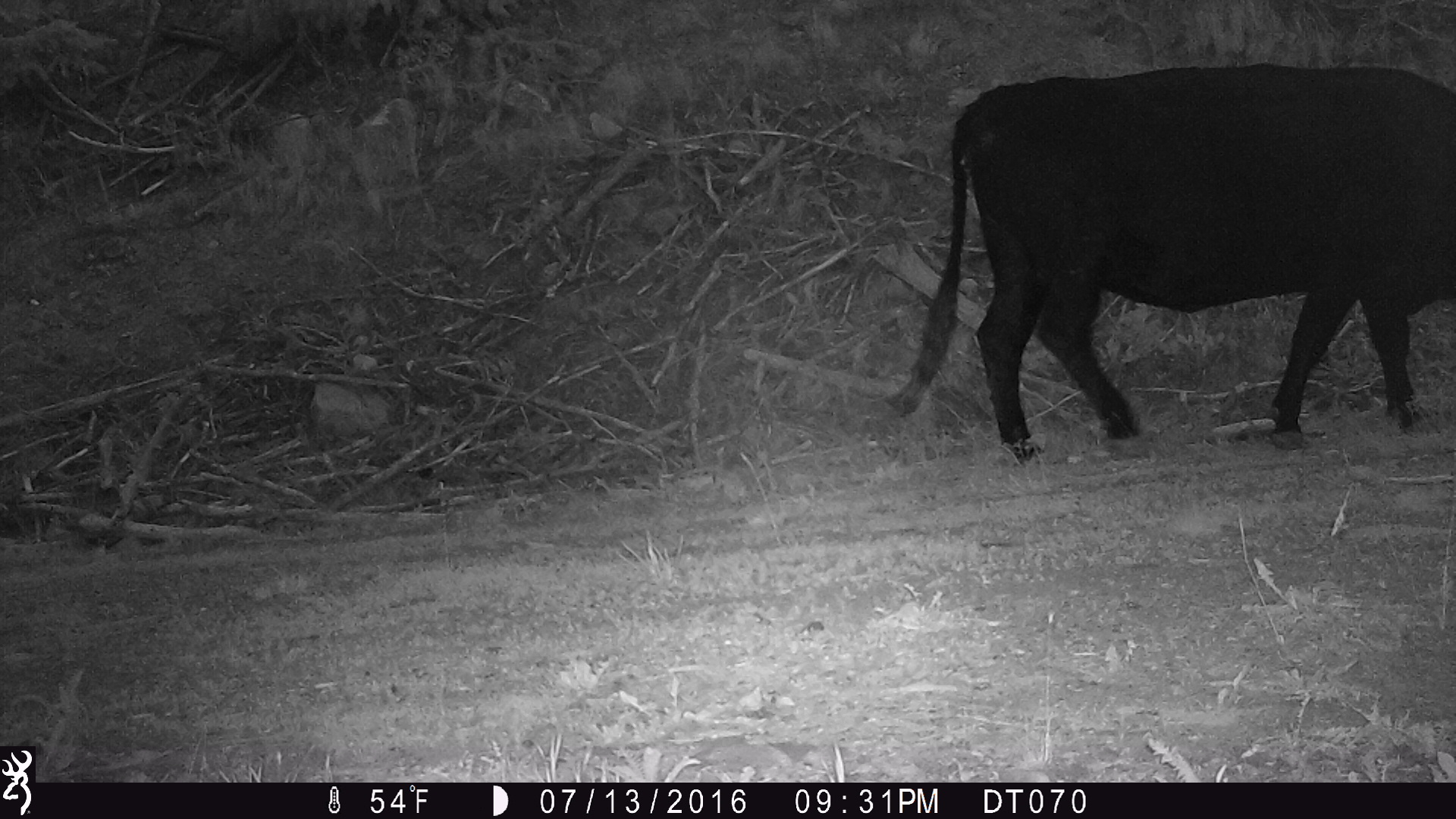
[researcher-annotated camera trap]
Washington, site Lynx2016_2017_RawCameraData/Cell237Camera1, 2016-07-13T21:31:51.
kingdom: Animalia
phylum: Chordata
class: Mammalia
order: Artiodactyla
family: Bovidae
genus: Bos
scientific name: Bos taurus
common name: domestic cattle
Domestic cattle (Bos taurus). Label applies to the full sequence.